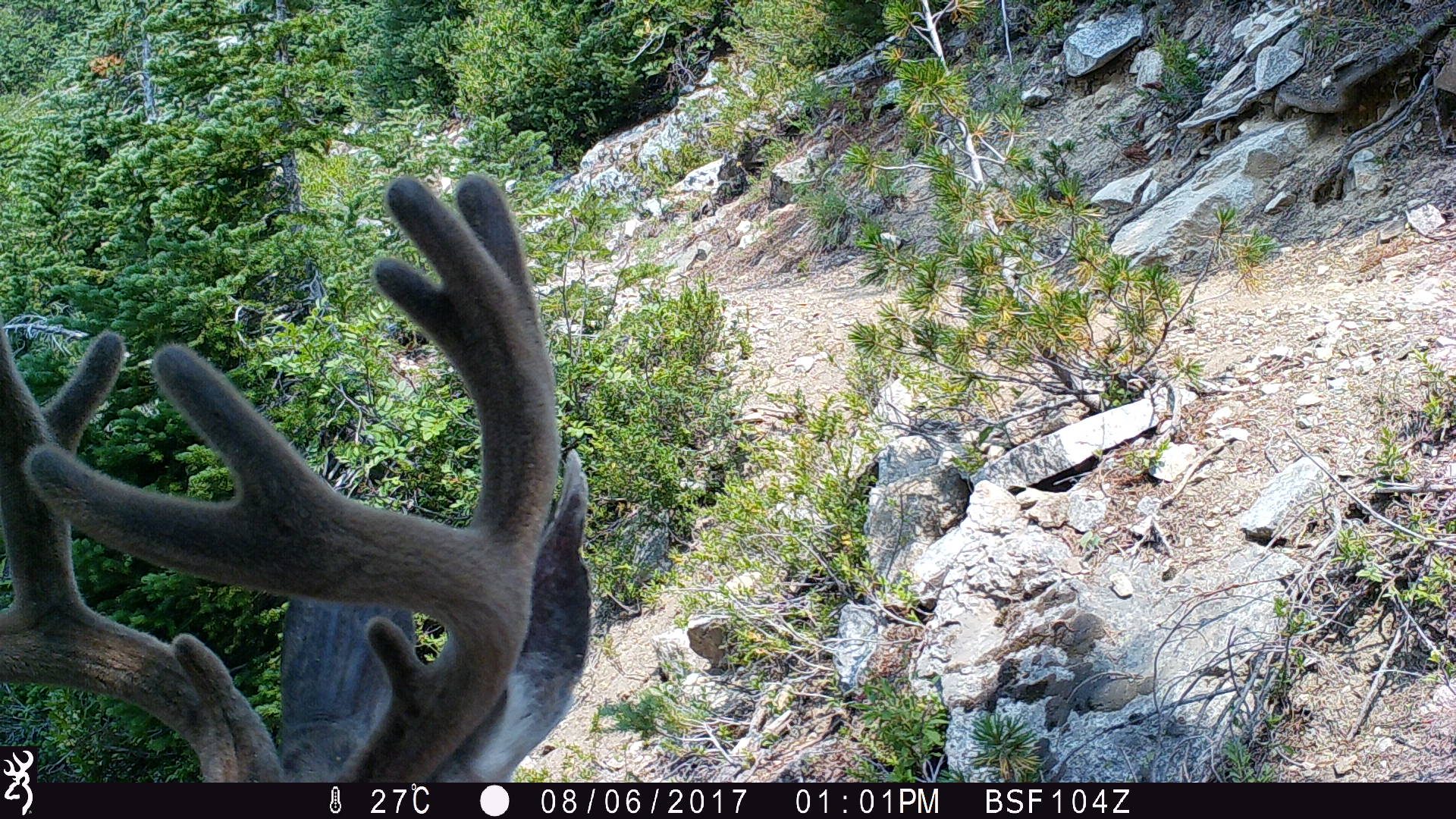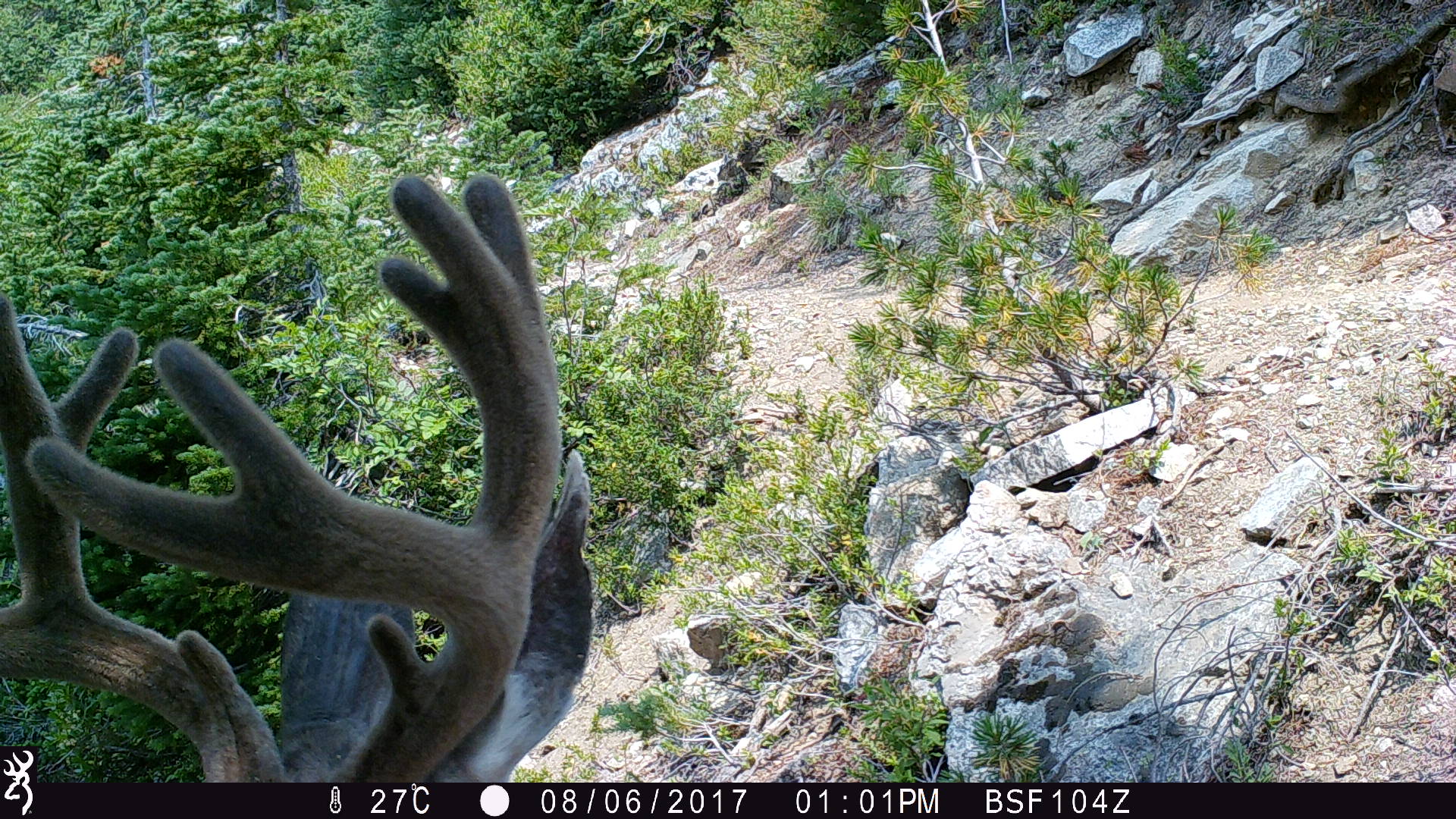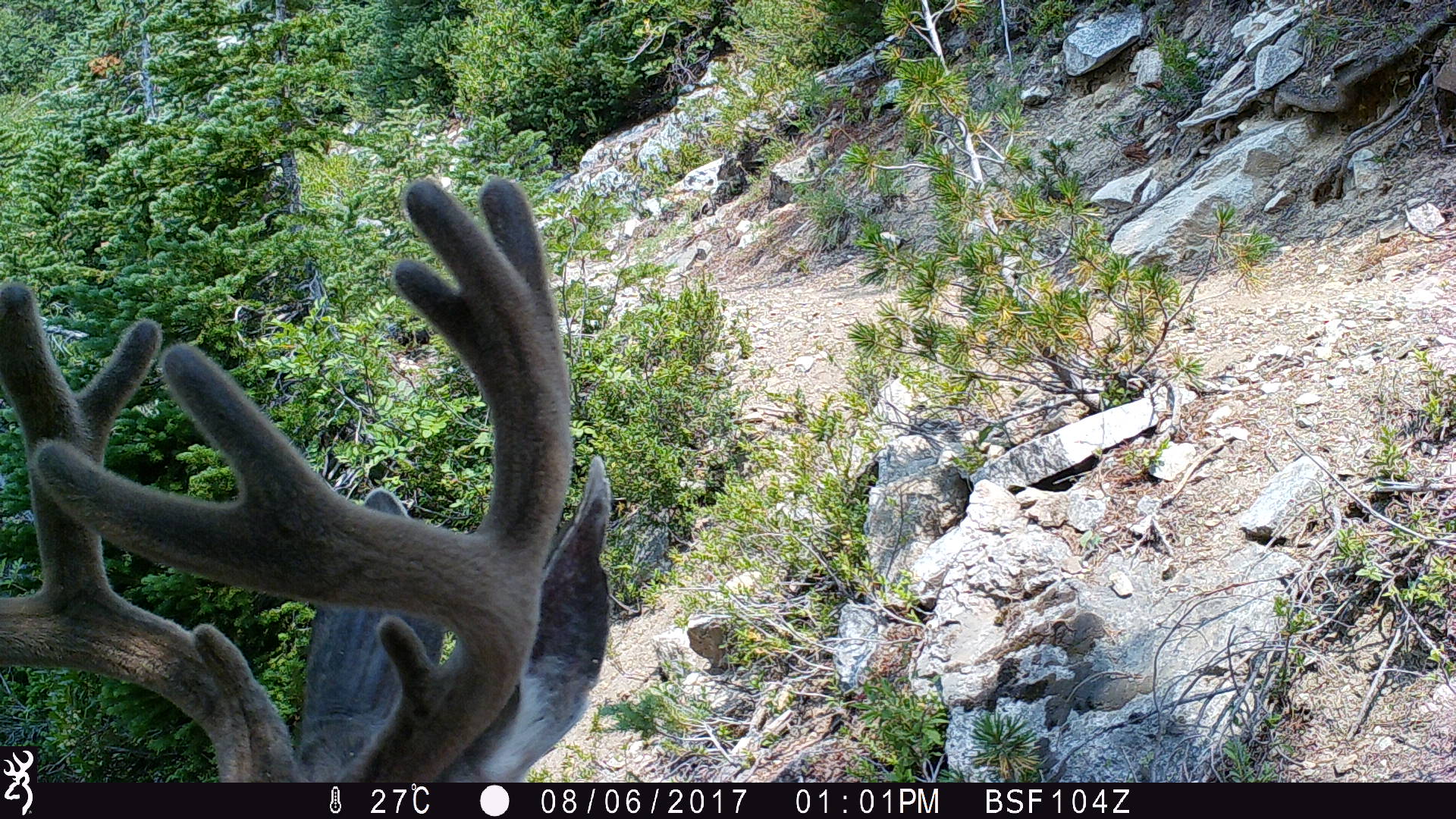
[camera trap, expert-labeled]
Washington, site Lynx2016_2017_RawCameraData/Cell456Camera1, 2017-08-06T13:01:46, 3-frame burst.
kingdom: Animalia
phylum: Chordata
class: Mammalia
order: Artiodactyla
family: Cervidae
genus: Odocoileus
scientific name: Odocoileus hemionus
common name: mule deer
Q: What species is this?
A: Odocoileus hemionus (mule deer).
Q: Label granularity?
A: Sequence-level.